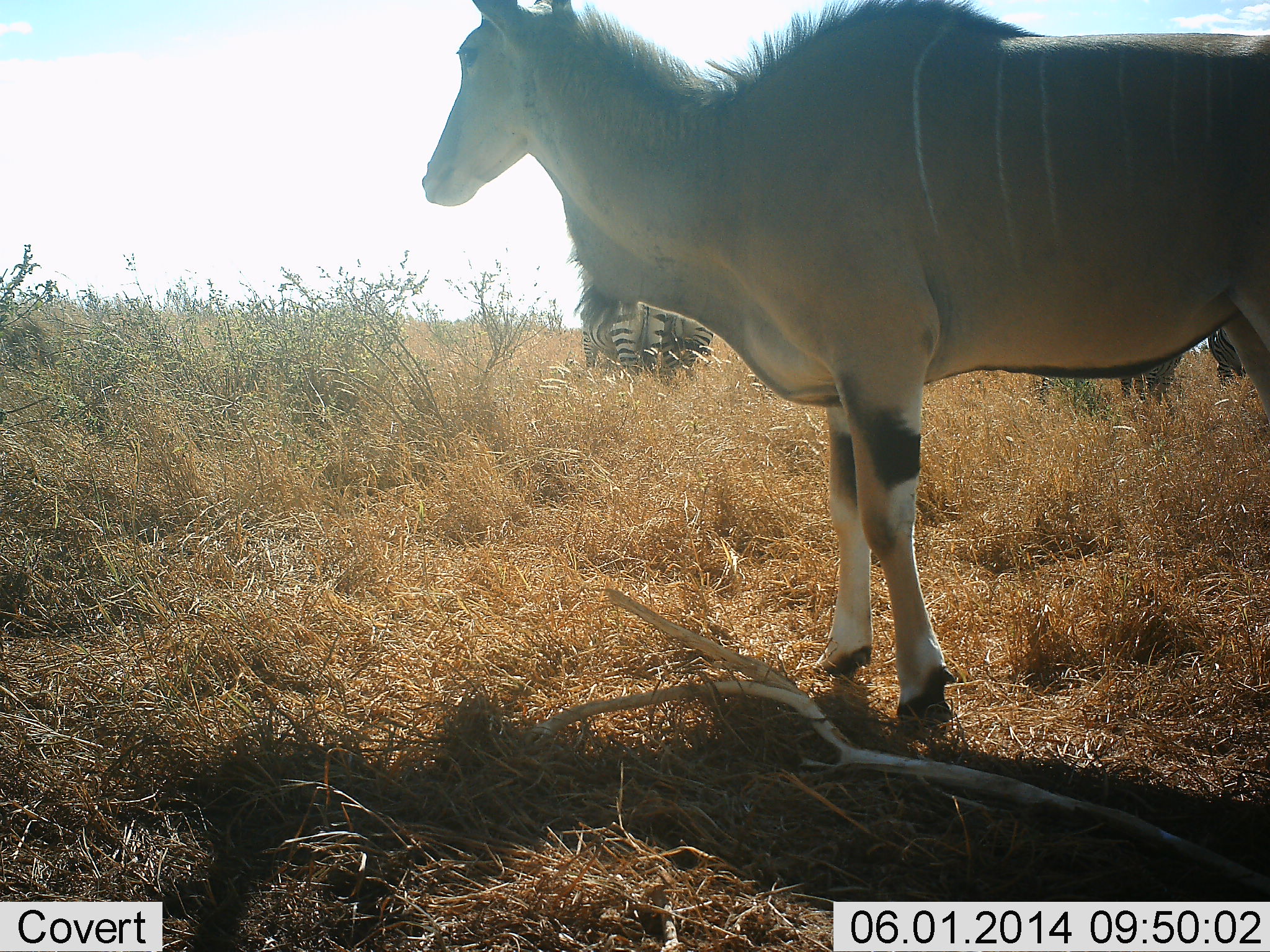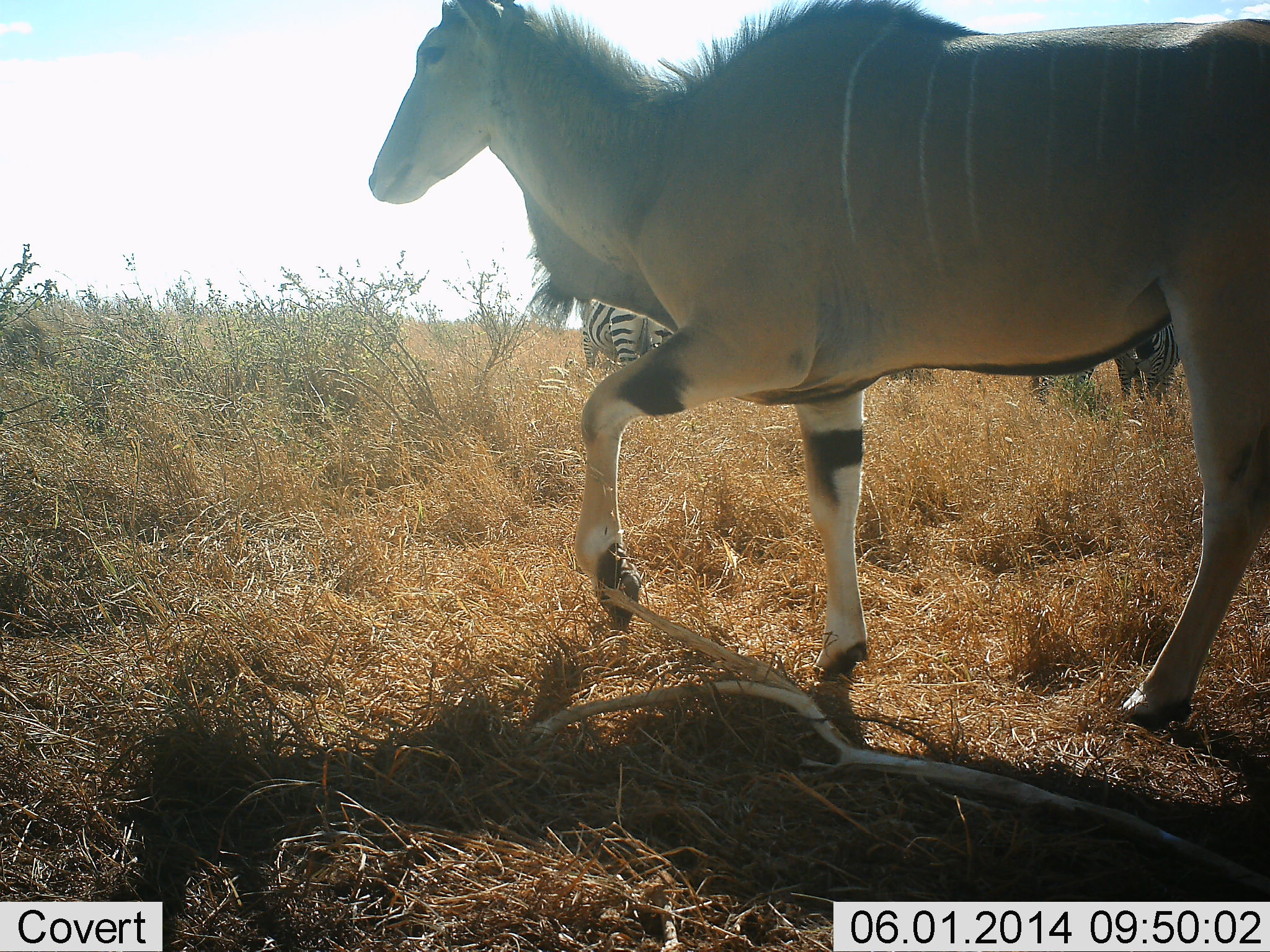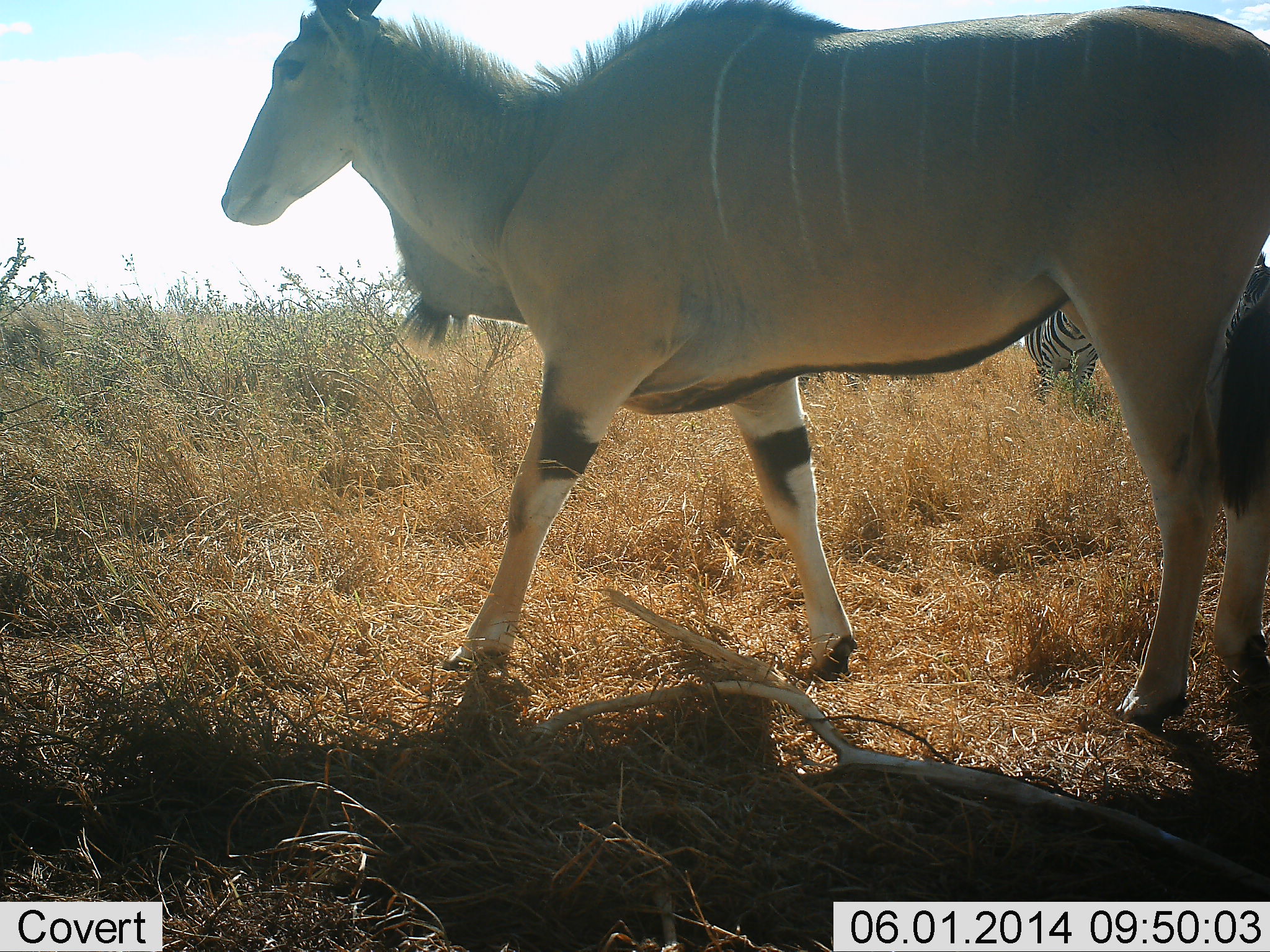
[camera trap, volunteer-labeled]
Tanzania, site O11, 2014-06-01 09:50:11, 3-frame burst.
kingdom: Animalia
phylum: Chordata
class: Mammalia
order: Artiodactyla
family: Bovidae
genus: Tragelaphus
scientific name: Tragelaphus oryx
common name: eland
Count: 1.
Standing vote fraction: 8%.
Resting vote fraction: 0%.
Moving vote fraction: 100%.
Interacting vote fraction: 0%.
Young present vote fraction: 0%.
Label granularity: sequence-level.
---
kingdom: Animalia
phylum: Chordata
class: Mammalia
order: Perissodactyla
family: Equidae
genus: Equus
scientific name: Equus quagga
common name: plains zebra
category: zebra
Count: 4.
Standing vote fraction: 91%.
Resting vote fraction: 0%.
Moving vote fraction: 9%.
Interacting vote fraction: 0%.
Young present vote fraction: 0%.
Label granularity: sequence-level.